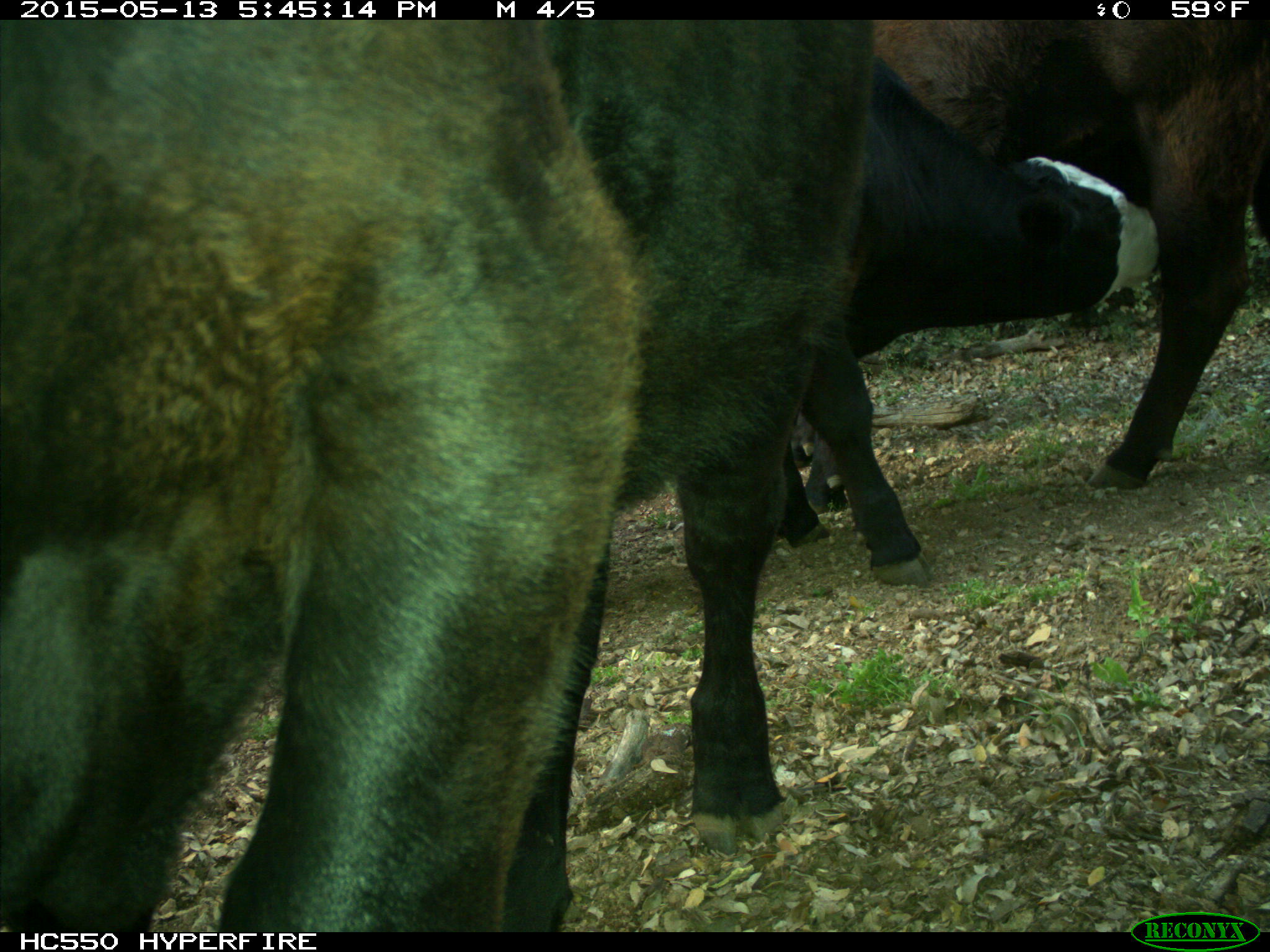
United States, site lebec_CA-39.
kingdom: Animalia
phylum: Chordata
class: Mammalia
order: Artiodactyla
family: Bovidae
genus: Bos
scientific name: Bos taurus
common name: domestic cow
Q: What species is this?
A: Bos taurus (domestic cow).